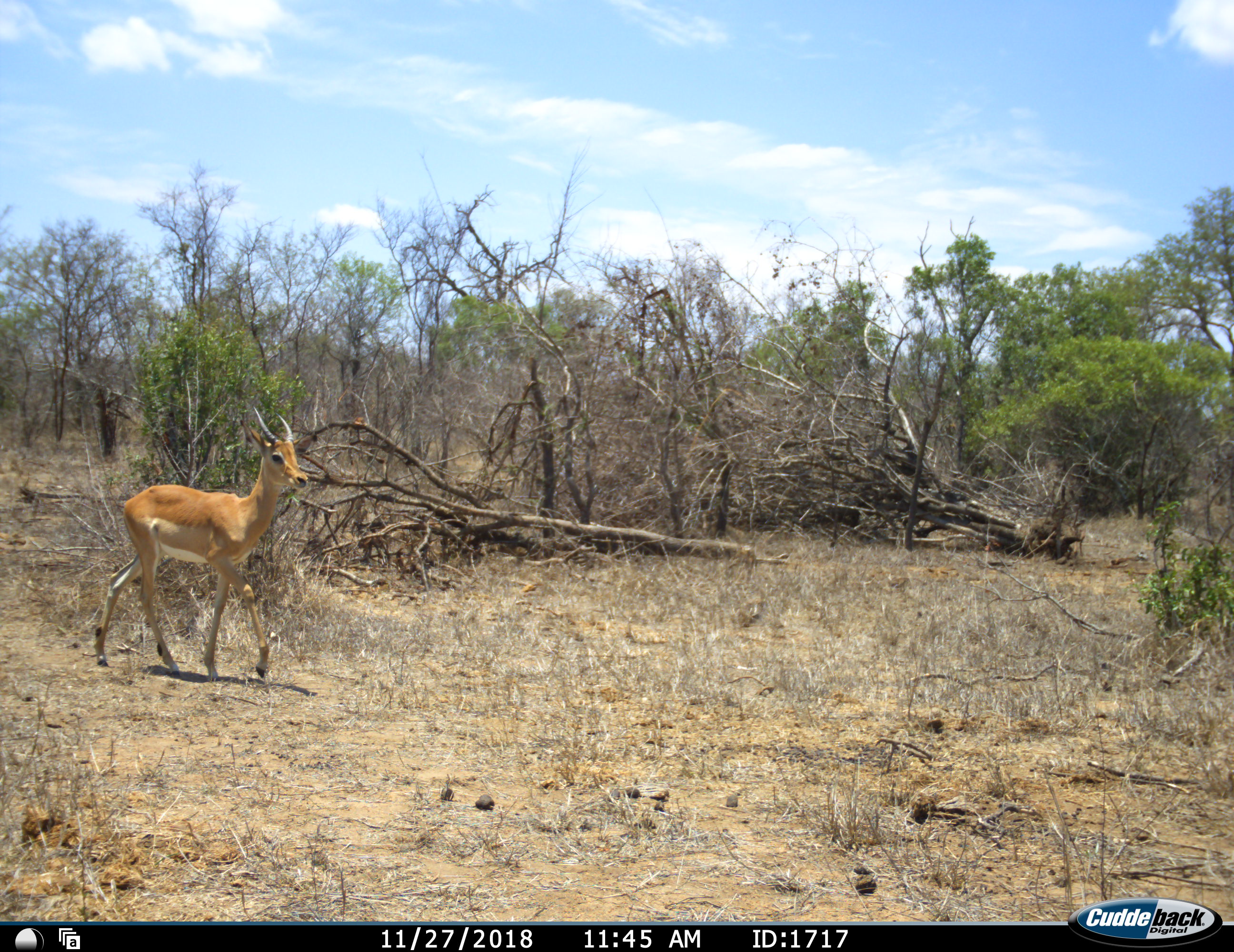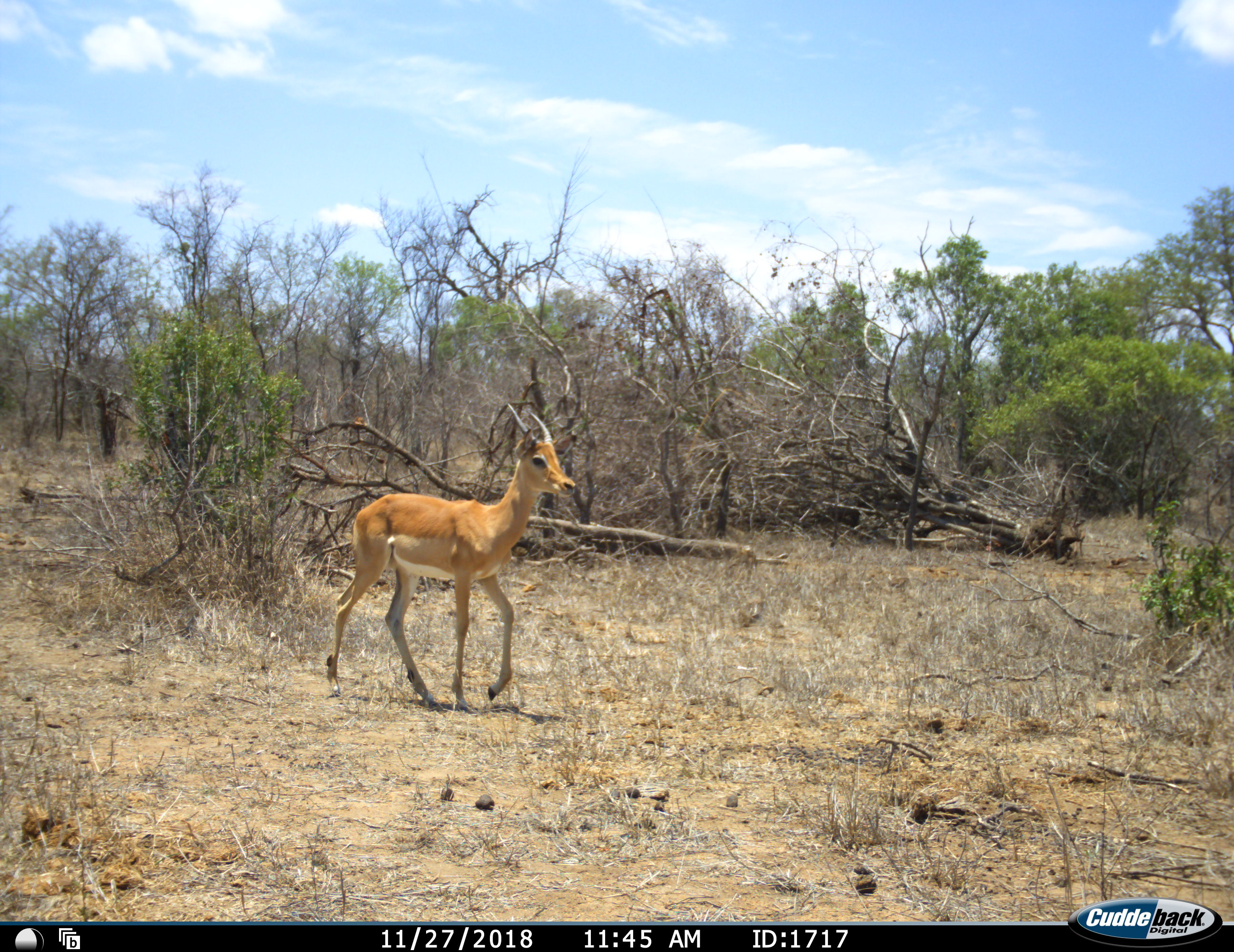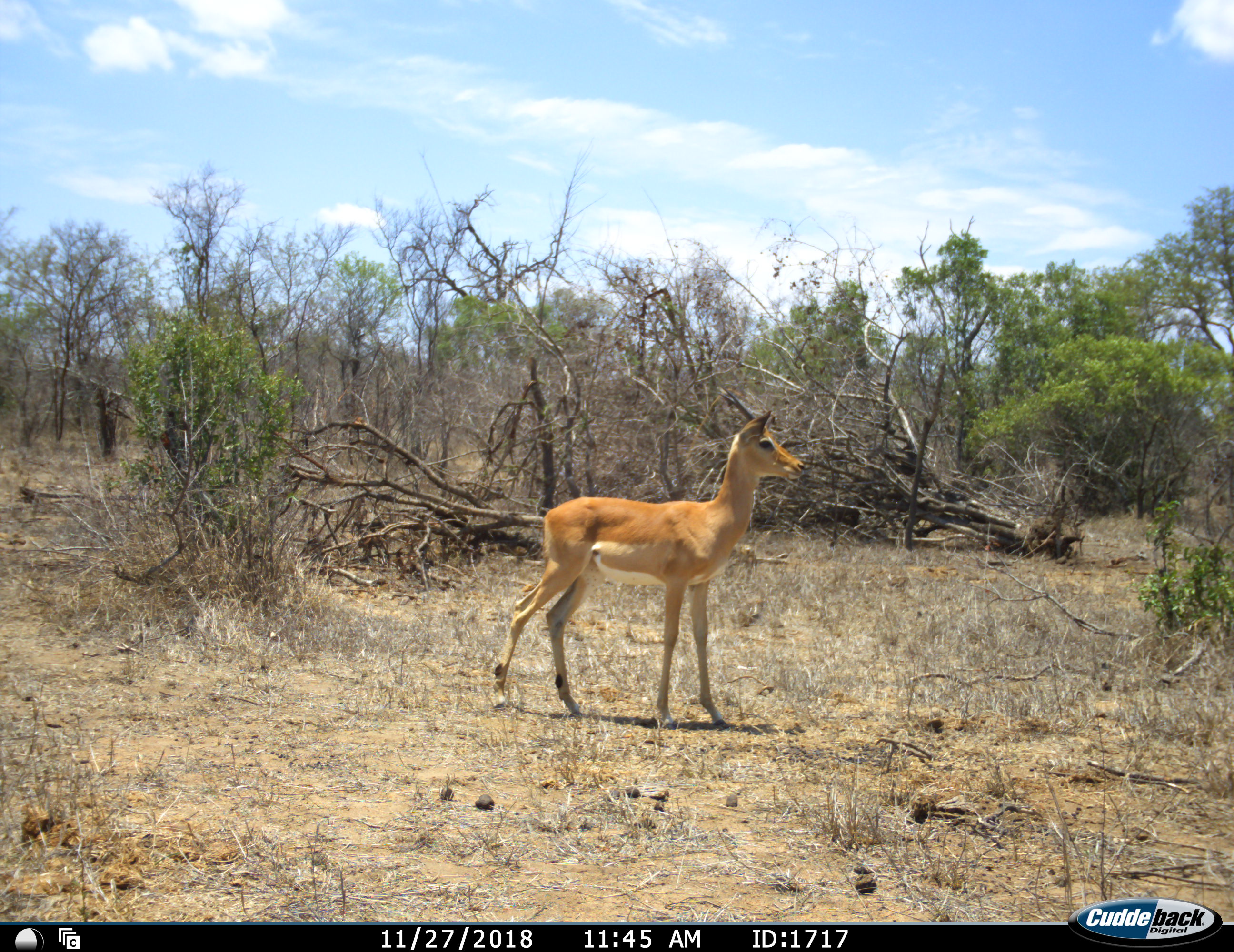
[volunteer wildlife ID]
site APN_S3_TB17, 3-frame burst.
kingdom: Animalia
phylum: Chordata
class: Mammalia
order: Artiodactyla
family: Bovidae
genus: Aepyceros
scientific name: Aepyceros melampus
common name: impala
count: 1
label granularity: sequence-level